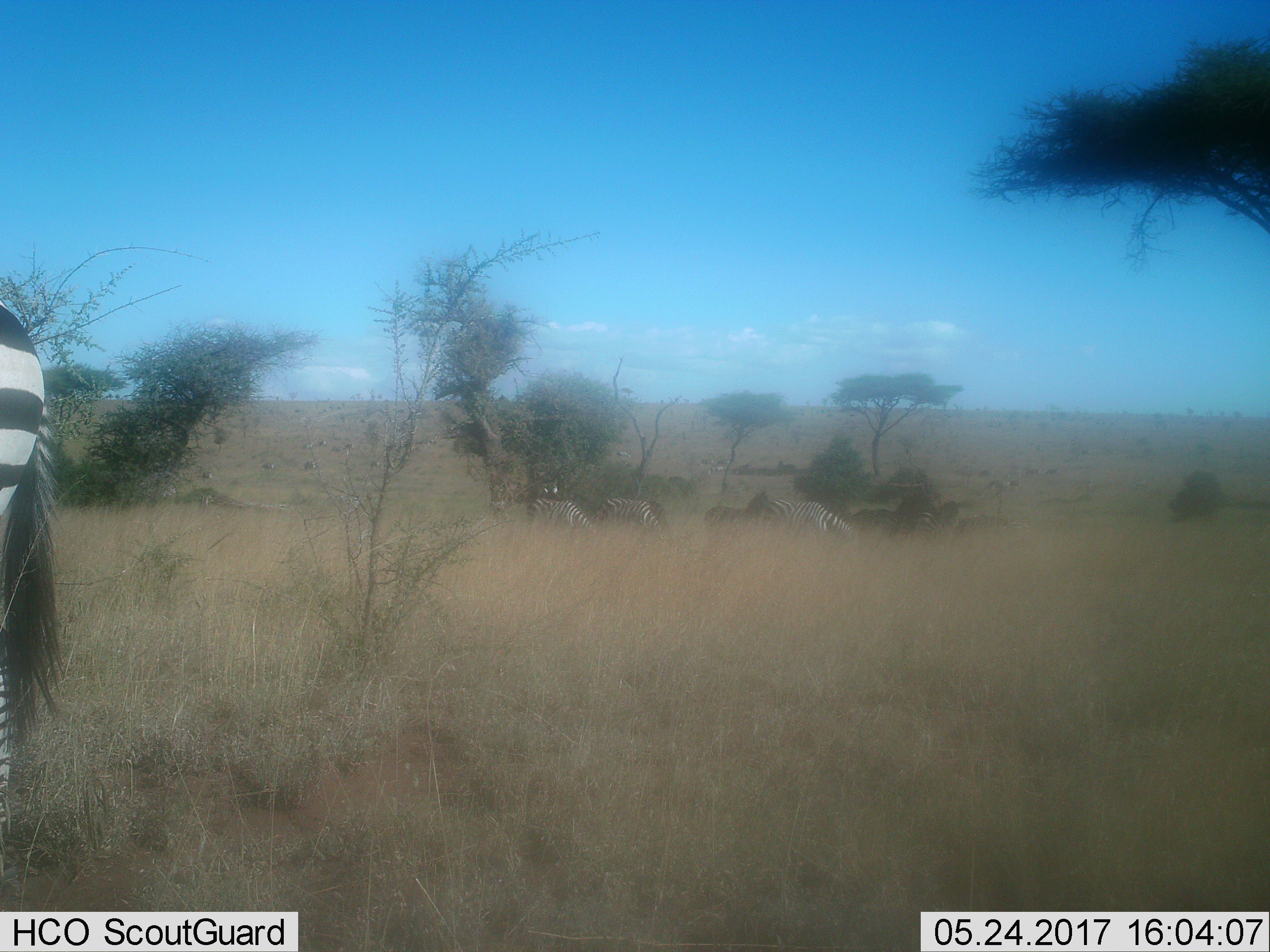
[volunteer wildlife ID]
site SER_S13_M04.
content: unidentified animal